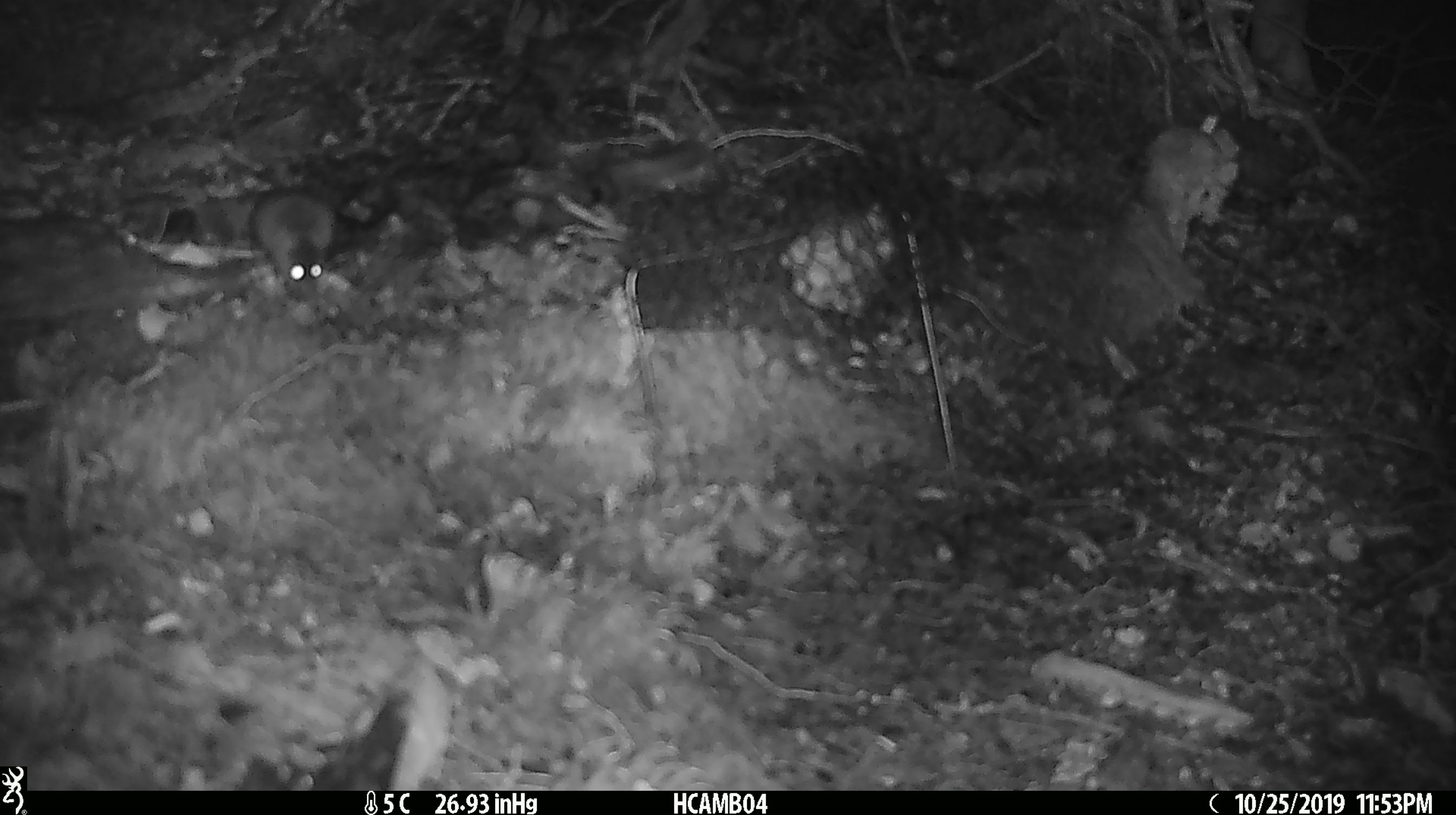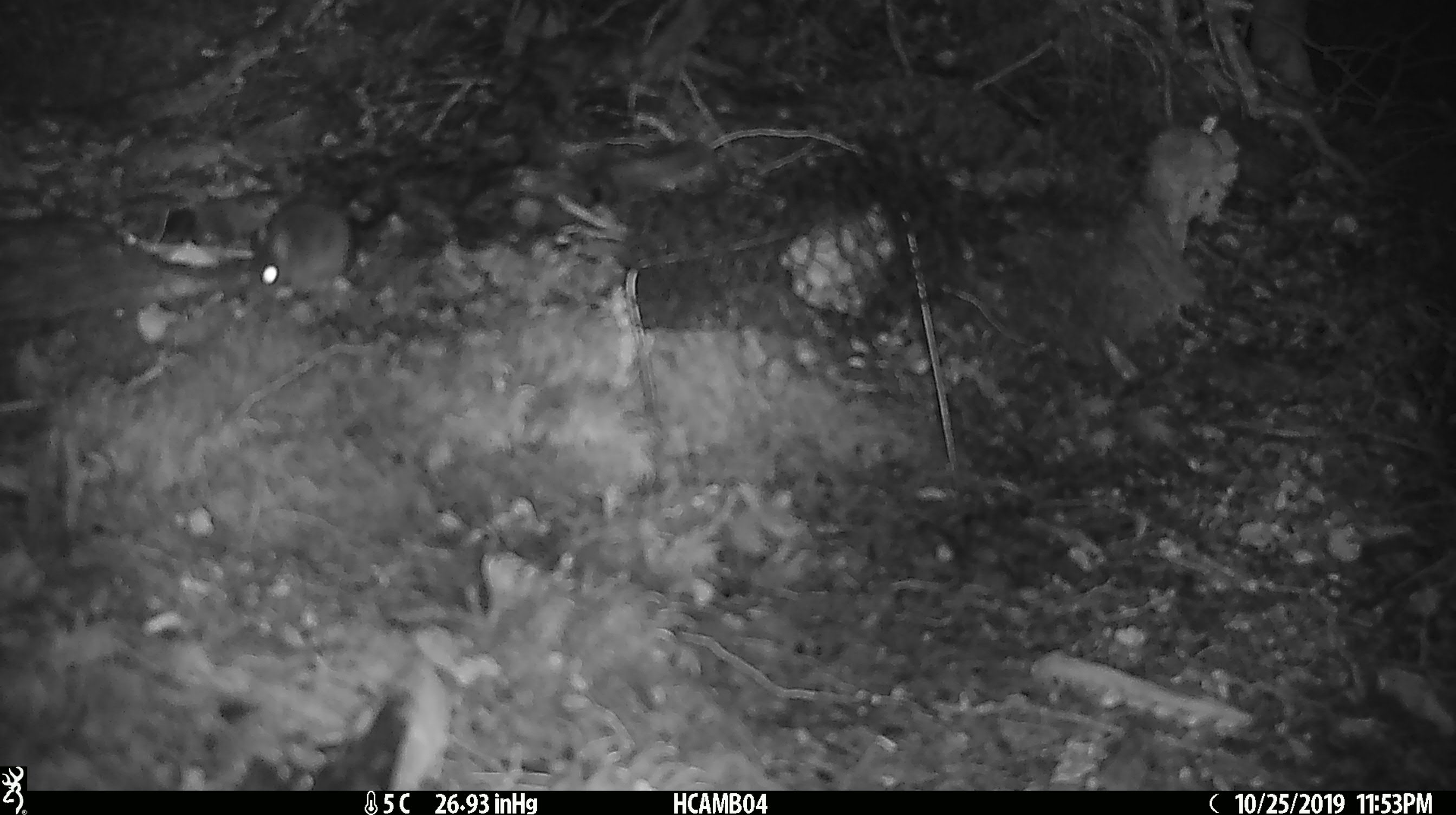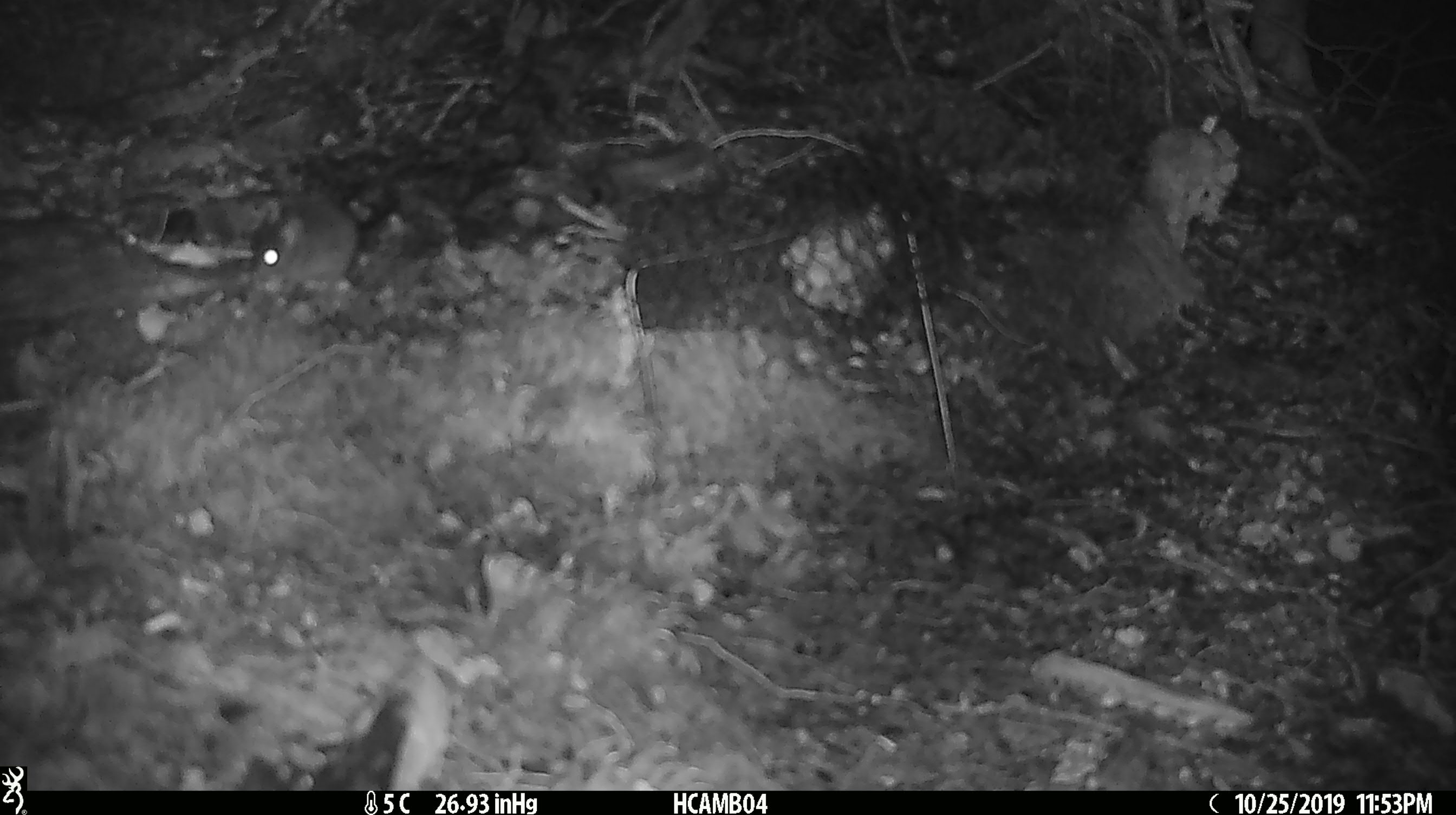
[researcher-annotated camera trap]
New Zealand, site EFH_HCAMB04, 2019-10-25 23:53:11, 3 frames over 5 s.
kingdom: Animalia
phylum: Chordata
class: Mammalia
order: Rodentia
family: Muridae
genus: Mus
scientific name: Mus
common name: mouse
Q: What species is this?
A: Mouse (Mus).